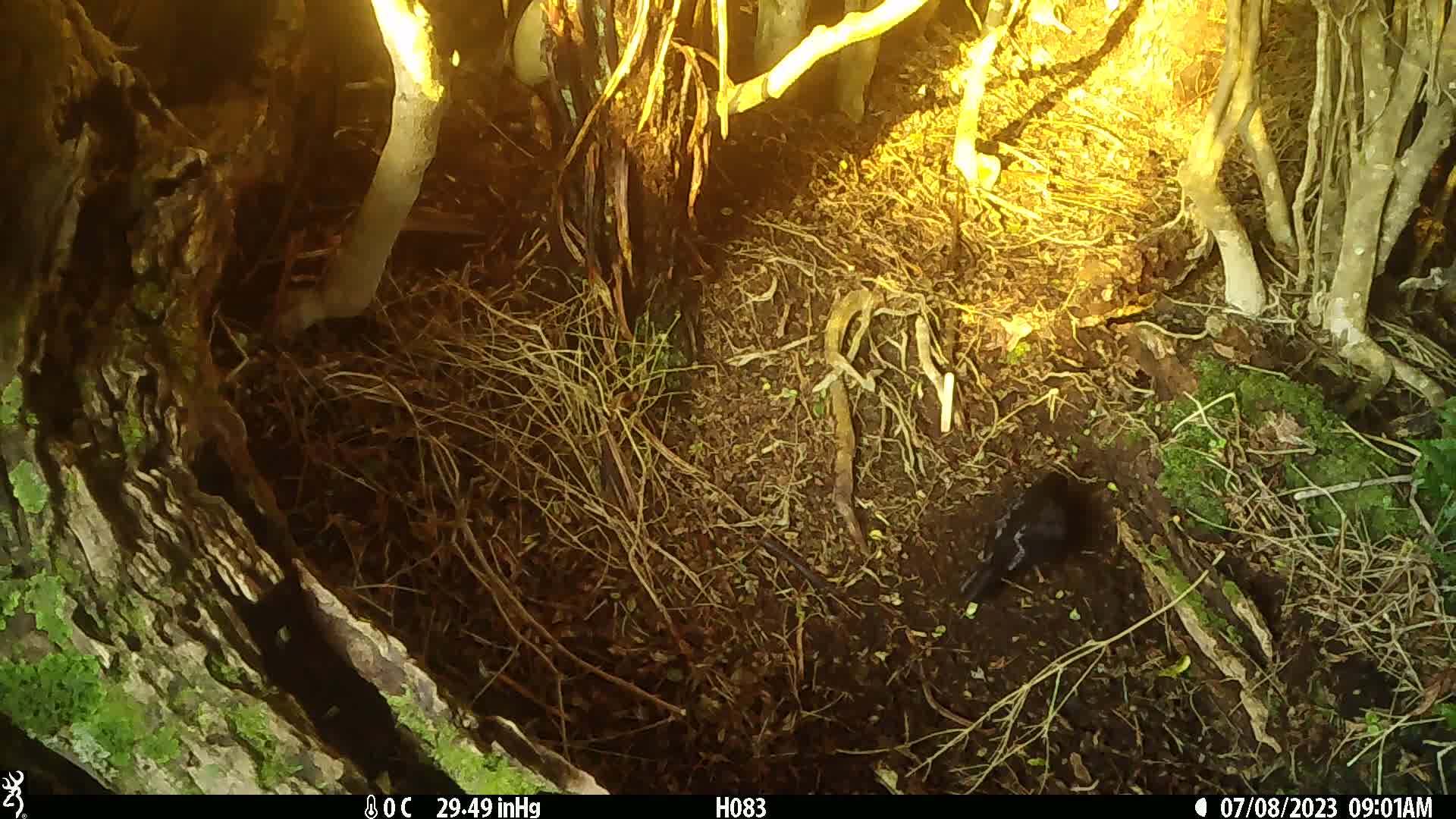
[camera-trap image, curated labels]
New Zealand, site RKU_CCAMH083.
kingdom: Animalia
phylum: Chordata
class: Aves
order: Passeriformes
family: Turdidae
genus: Turdus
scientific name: Turdus merula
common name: eurasian blackbird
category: blackbird